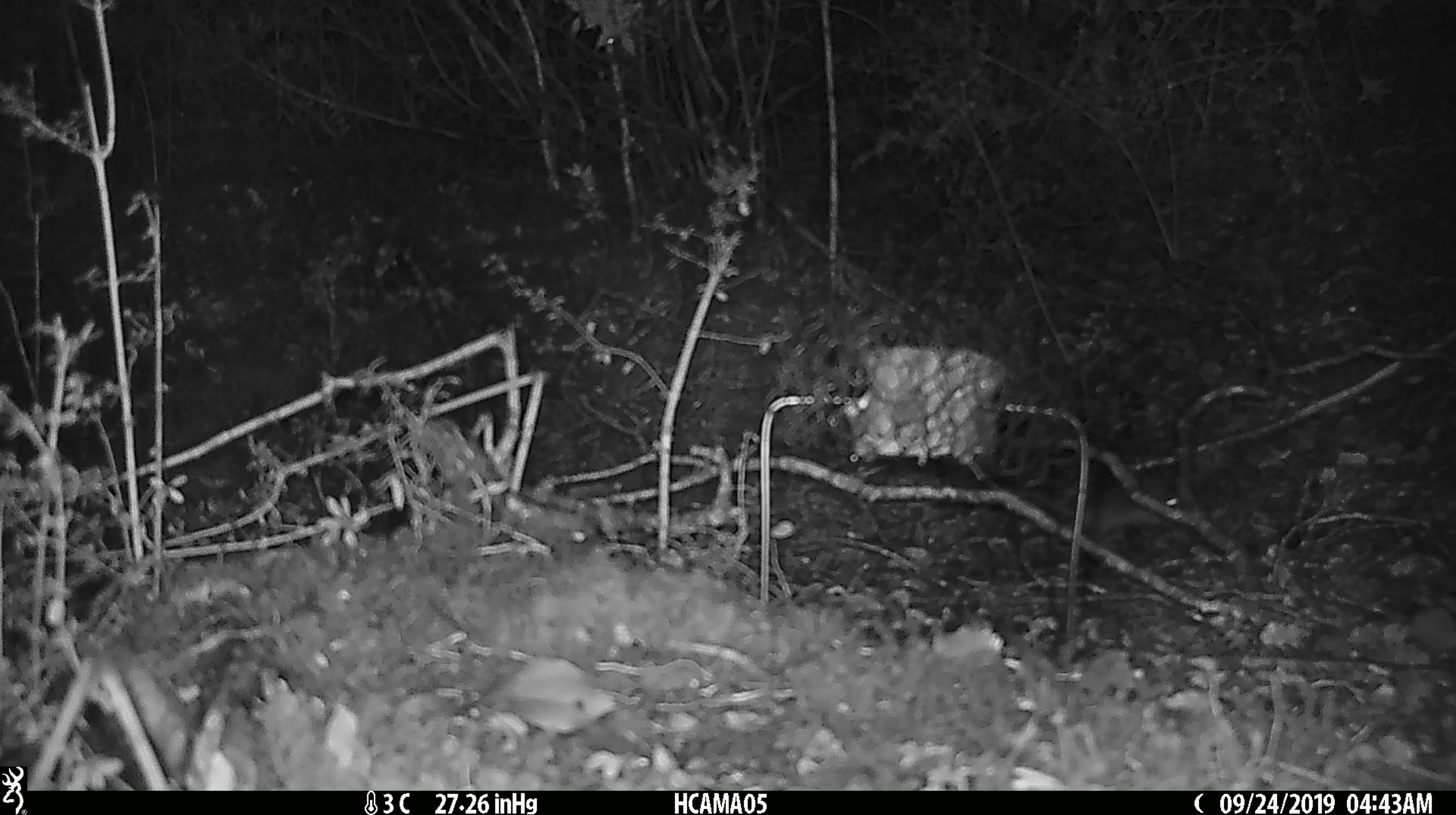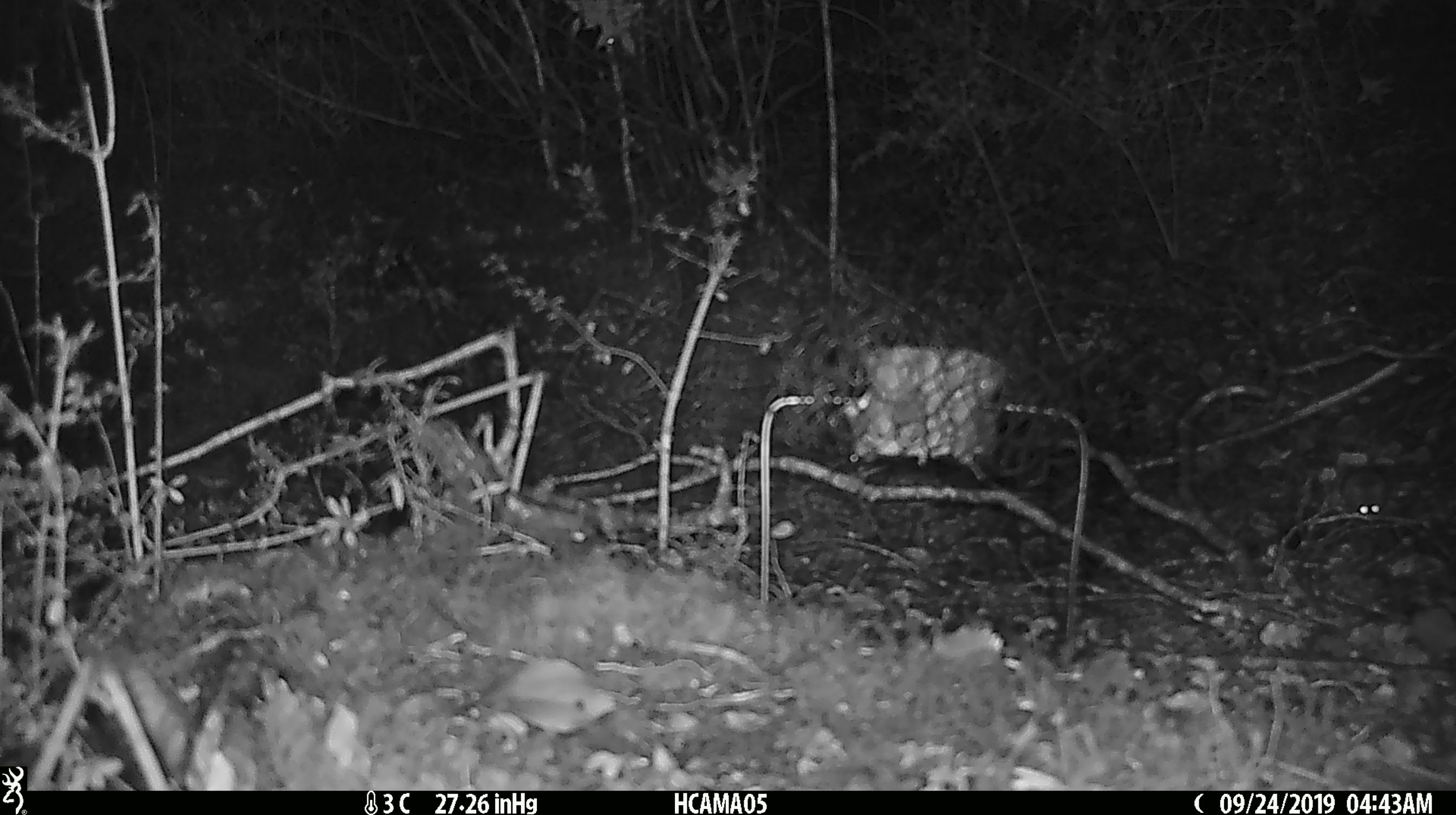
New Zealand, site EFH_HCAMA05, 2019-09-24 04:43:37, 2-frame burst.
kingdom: Animalia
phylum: Chordata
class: Mammalia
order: Rodentia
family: Muridae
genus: Mus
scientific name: Mus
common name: mouse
Mouse (Mus).